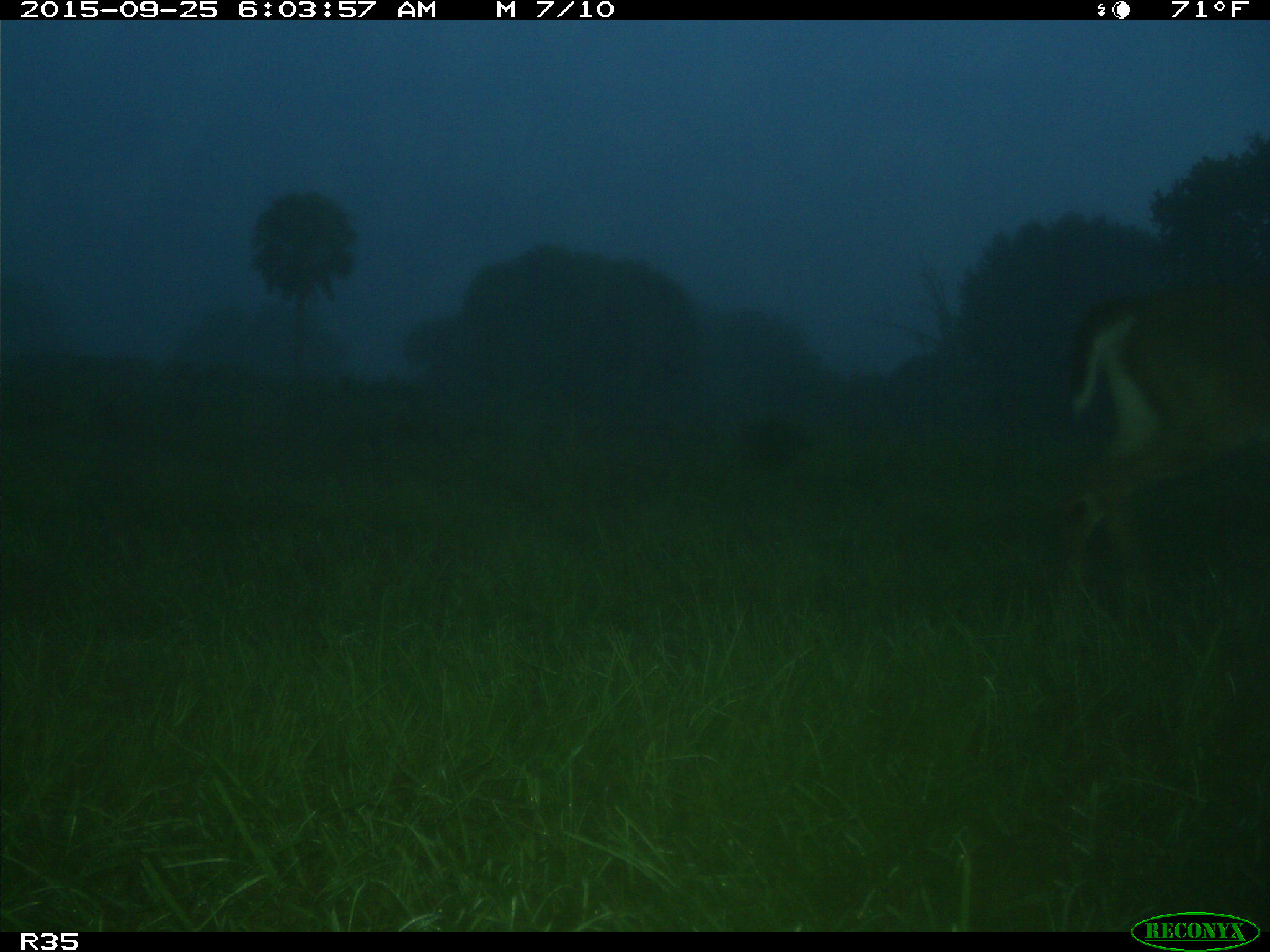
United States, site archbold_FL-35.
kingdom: Animalia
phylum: Chordata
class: Mammalia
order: Artiodactyla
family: Cervidae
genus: Odocoileus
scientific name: Odocoileus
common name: deer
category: unidentified deer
Unidentified deer (deer) (Odocoileus).